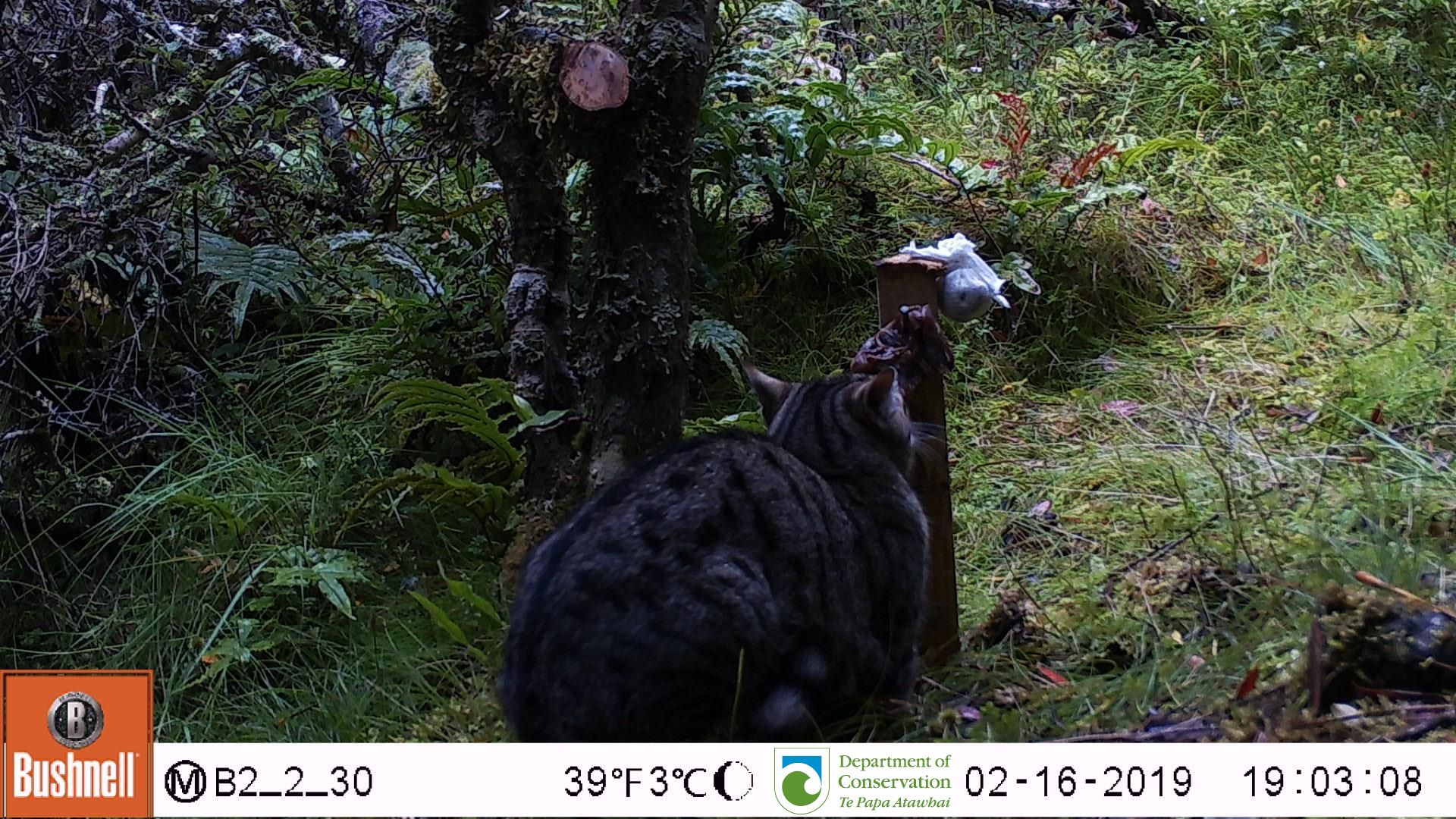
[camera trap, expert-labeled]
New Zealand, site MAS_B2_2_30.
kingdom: Animalia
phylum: Chordata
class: Mammalia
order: Carnivora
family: Felidae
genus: Felis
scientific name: Felis catus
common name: domestic cat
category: cat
Cat (domestic cat) (Felis catus).